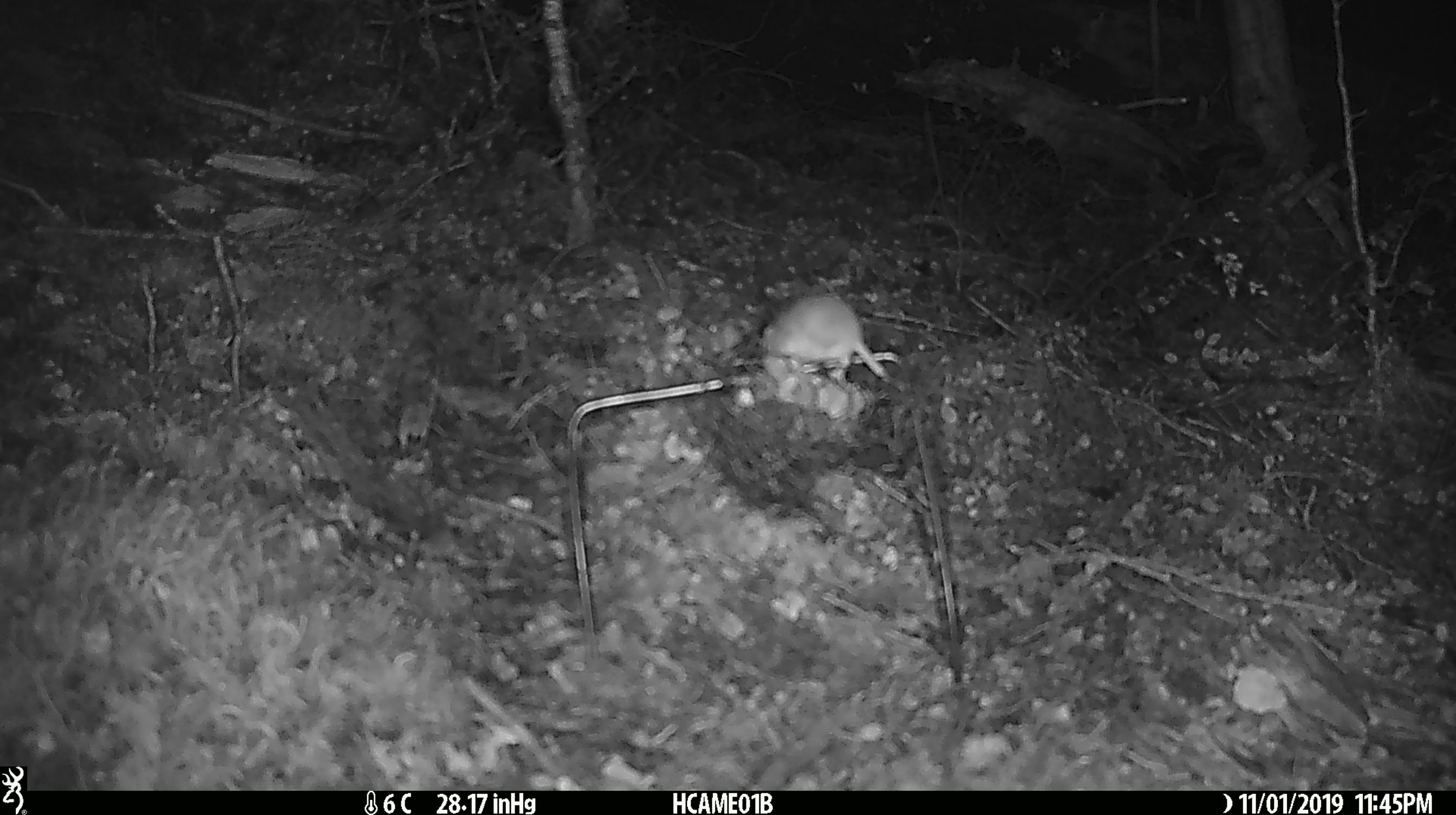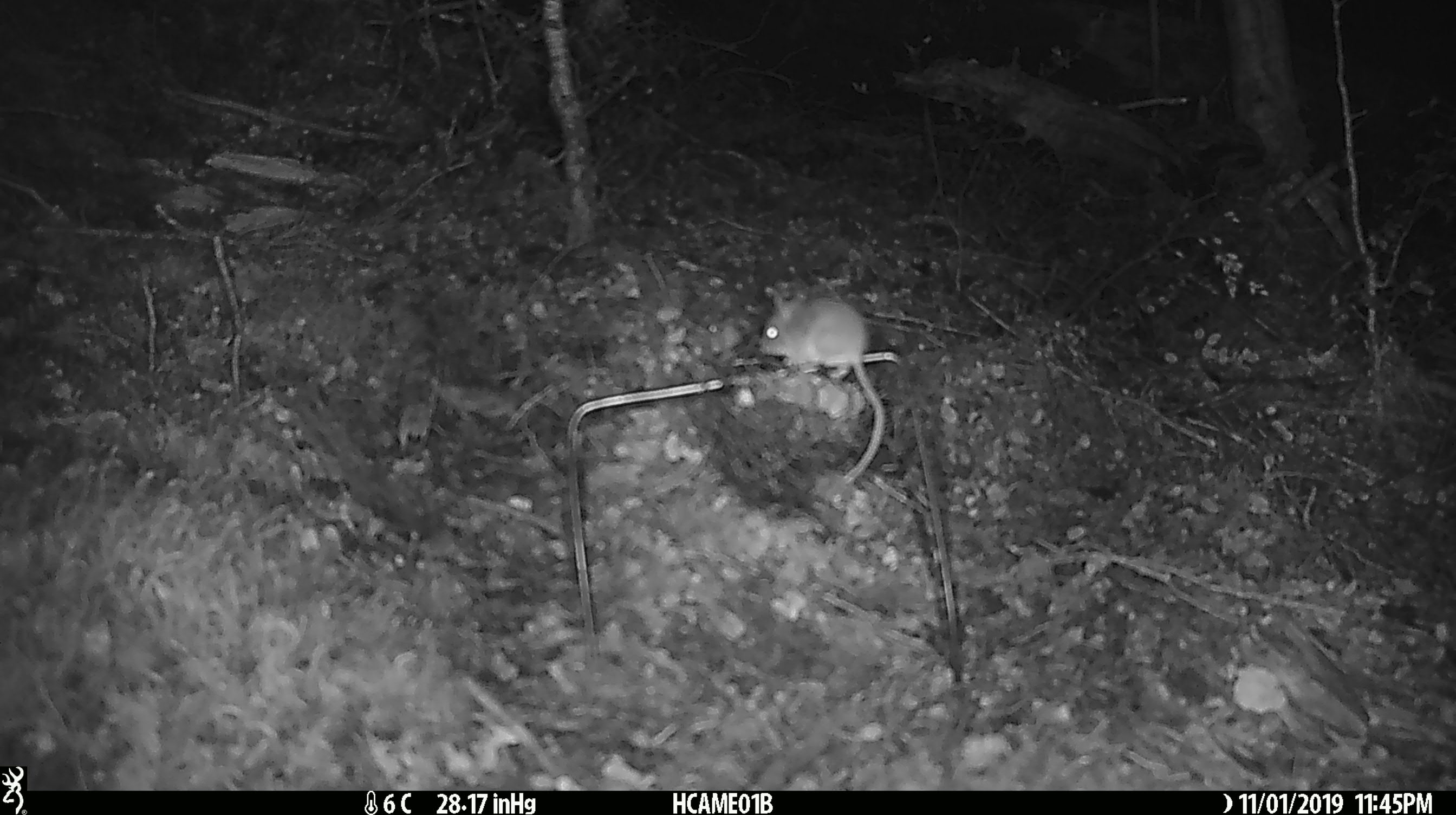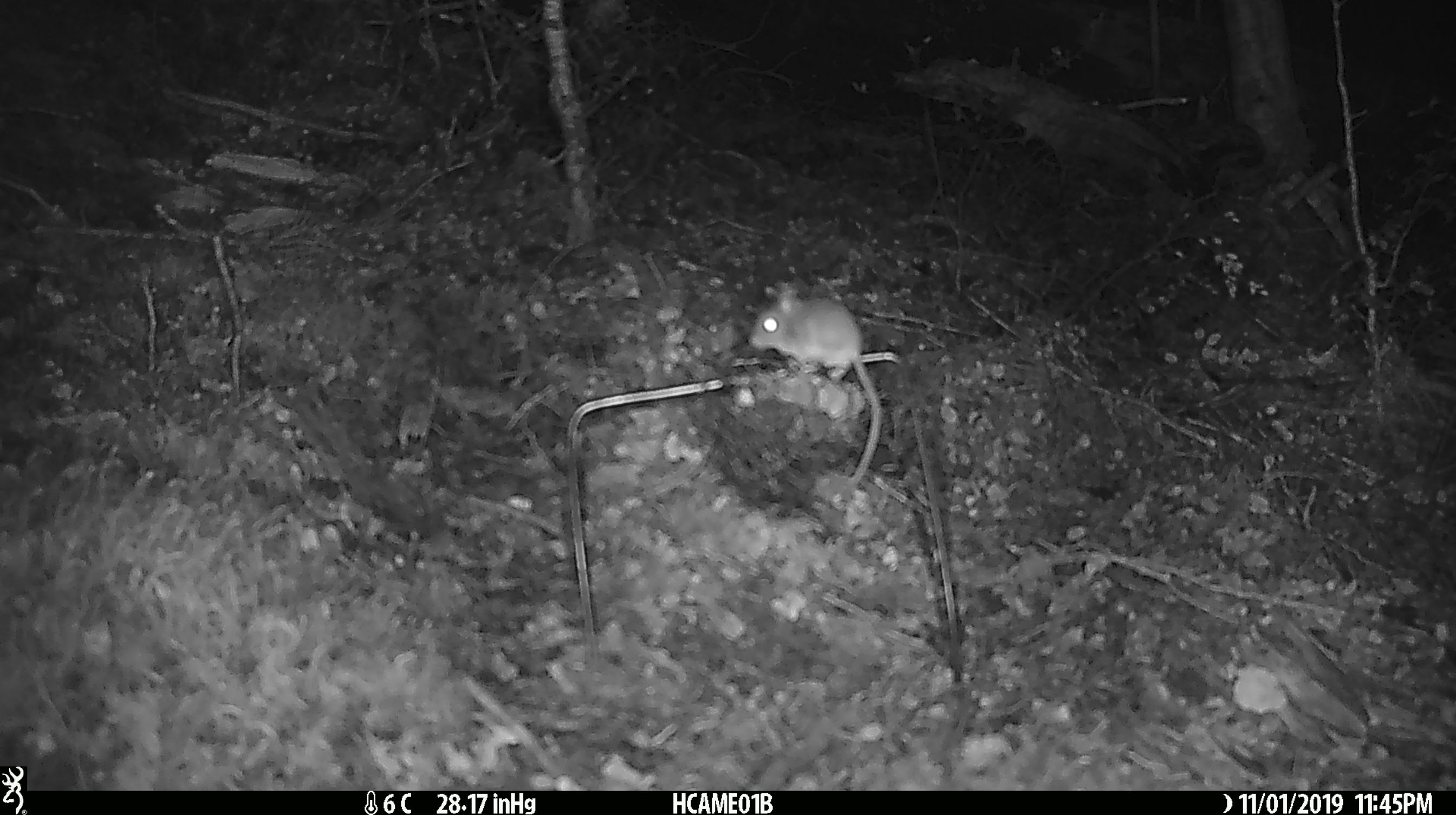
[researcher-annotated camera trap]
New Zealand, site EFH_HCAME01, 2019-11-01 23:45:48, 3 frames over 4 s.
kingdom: Animalia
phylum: Chordata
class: Mammalia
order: Rodentia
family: Muridae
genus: Mus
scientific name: Mus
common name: mouse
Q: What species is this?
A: Mouse (Mus).